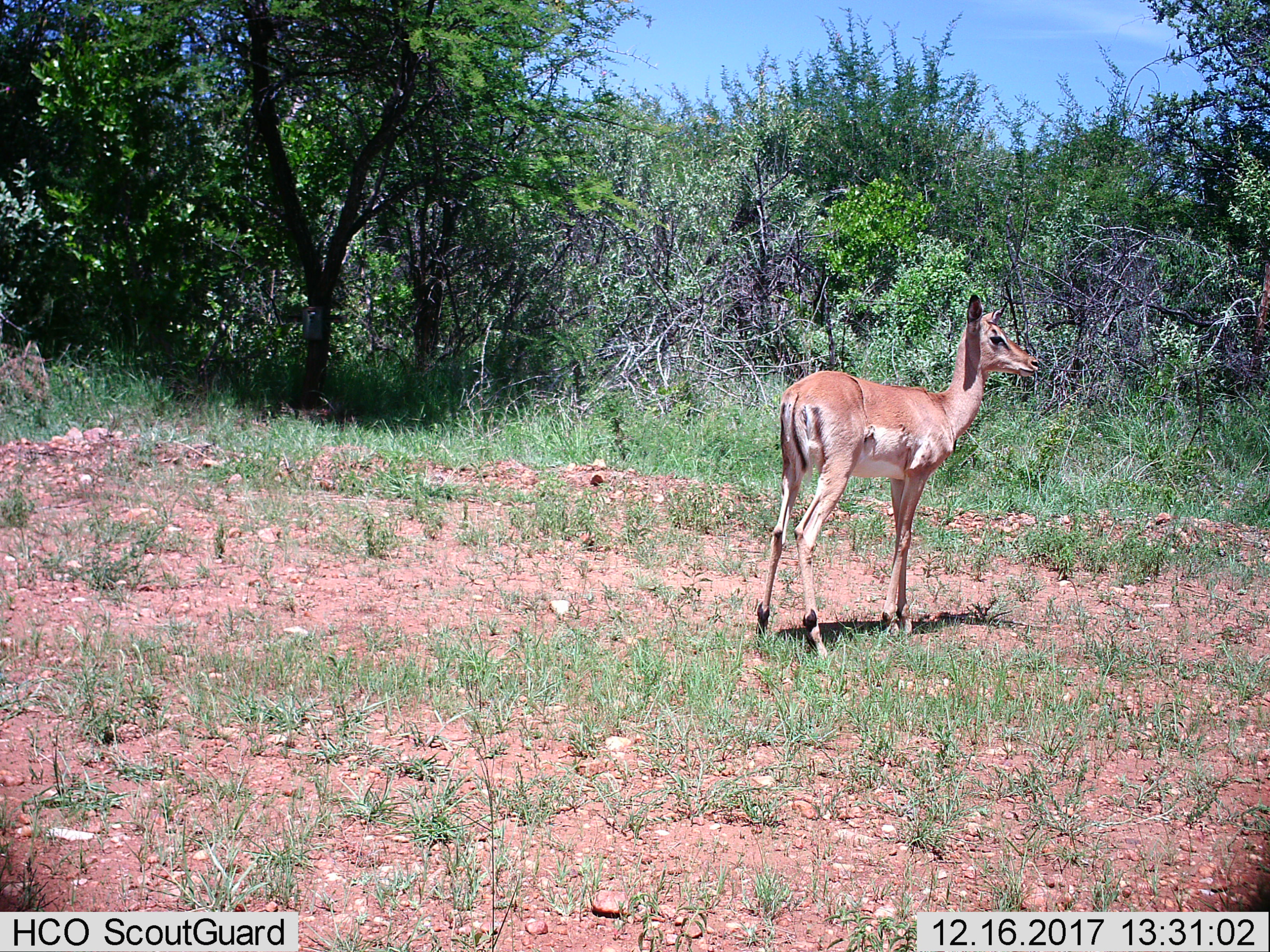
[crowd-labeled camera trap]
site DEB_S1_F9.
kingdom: Animalia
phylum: Chordata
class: Mammalia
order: Artiodactyla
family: Bovidae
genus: Aepyceros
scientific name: Aepyceros melampus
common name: impala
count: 1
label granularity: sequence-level